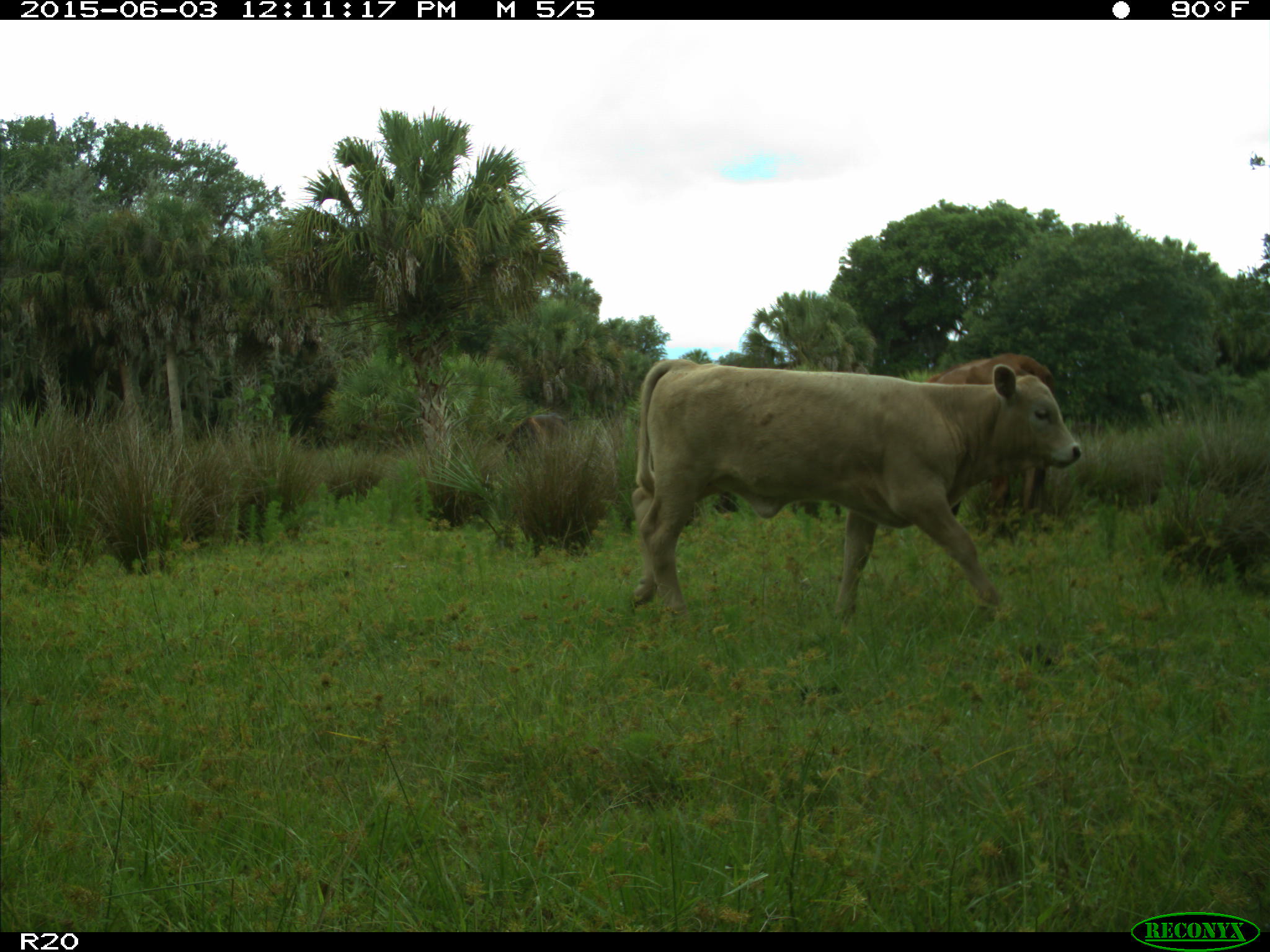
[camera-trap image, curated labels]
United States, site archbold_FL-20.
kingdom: Animalia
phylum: Chordata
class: Mammalia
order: Artiodactyla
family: Bovidae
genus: Bos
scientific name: Bos taurus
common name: domestic cow